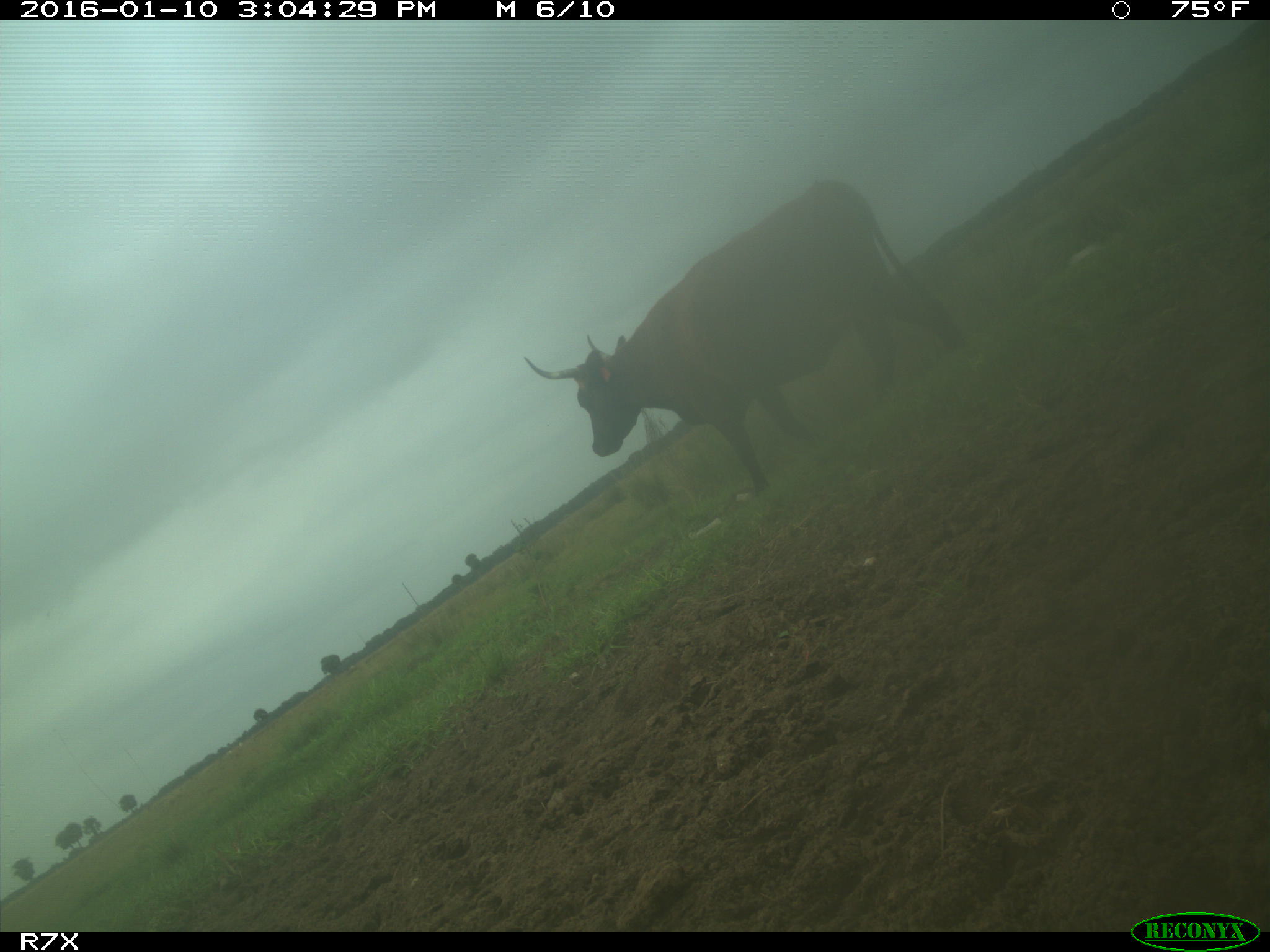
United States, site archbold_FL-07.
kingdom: Animalia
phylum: Chordata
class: Mammalia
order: Artiodactyla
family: Bovidae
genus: Bos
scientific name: Bos taurus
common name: domestic cow